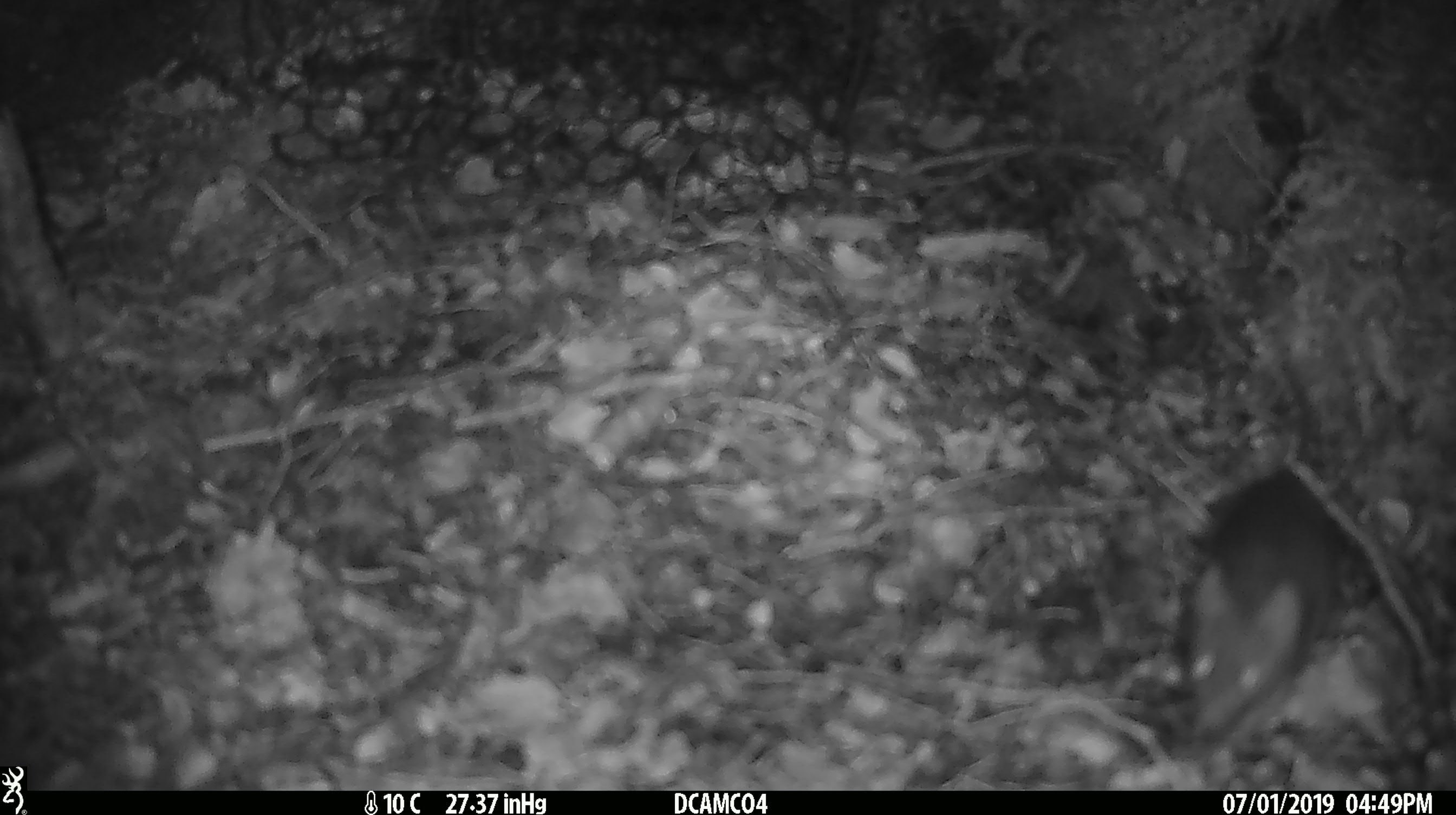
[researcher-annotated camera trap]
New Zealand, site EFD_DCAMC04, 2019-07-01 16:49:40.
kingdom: Animalia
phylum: Chordata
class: Mammalia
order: Rodentia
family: Muridae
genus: Mus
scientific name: Mus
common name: mouse